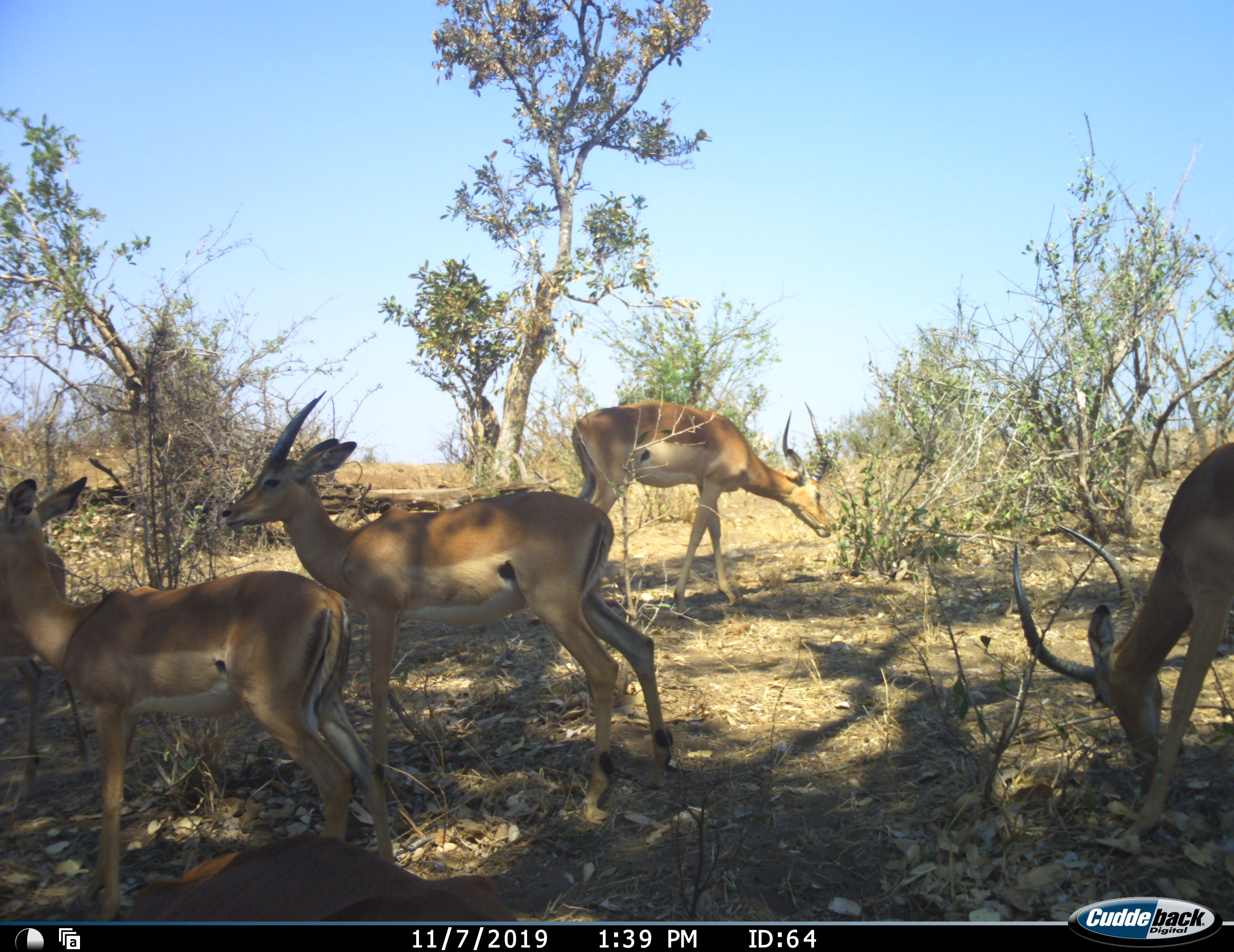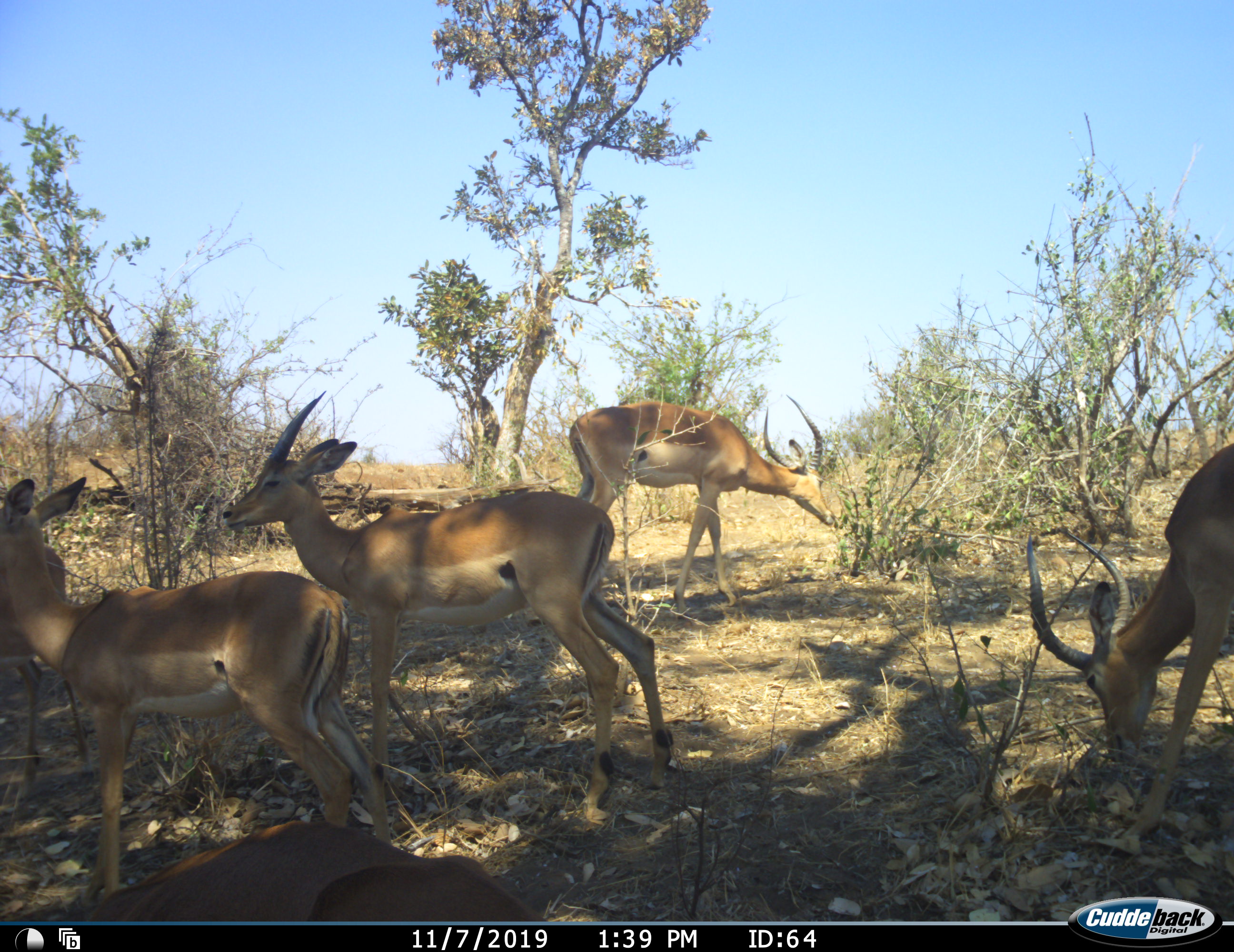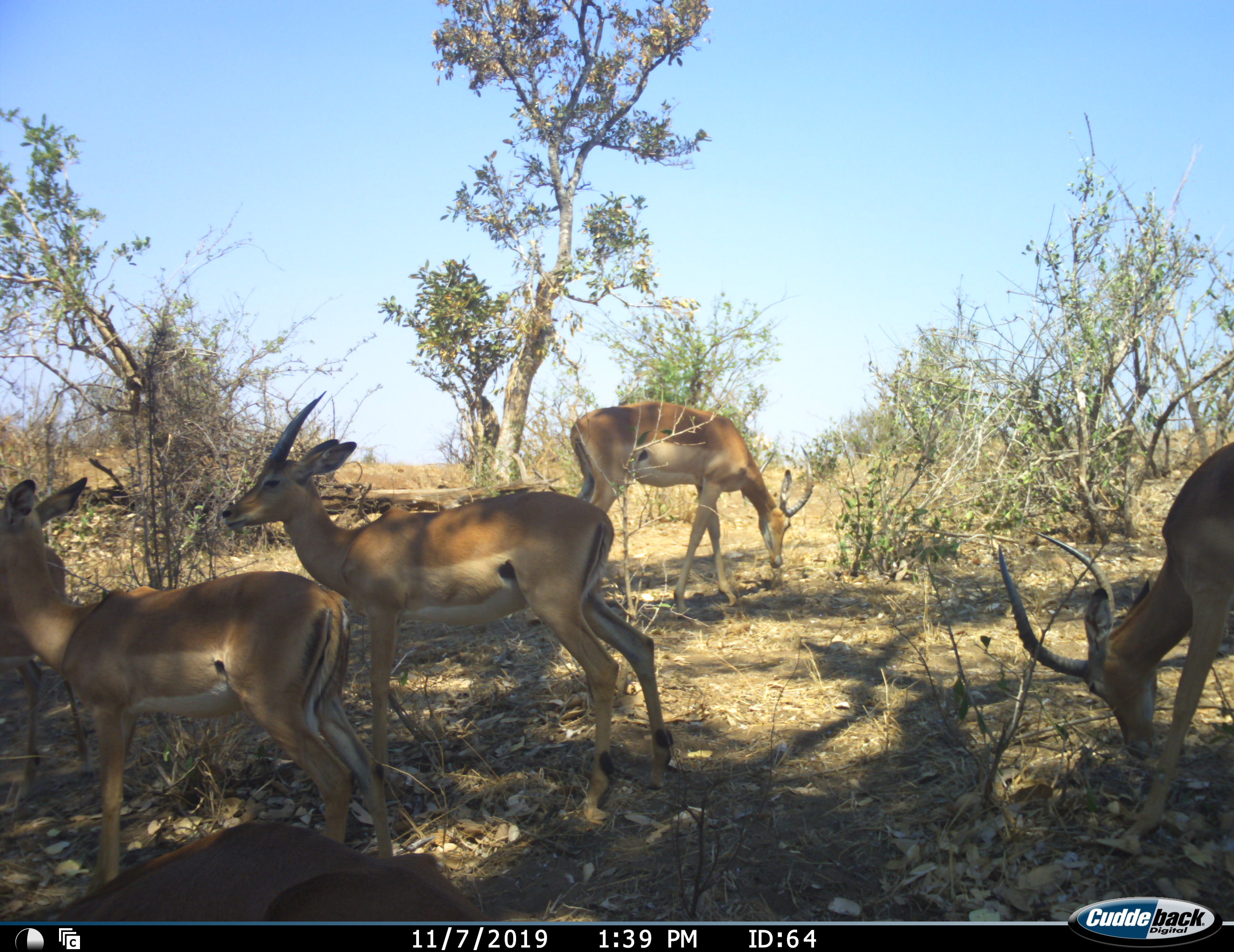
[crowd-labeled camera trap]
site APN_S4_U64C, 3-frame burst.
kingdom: Animalia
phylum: Chordata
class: Mammalia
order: Artiodactyla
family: Bovidae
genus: Aepyceros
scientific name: Aepyceros melampus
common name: impala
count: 5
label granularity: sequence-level